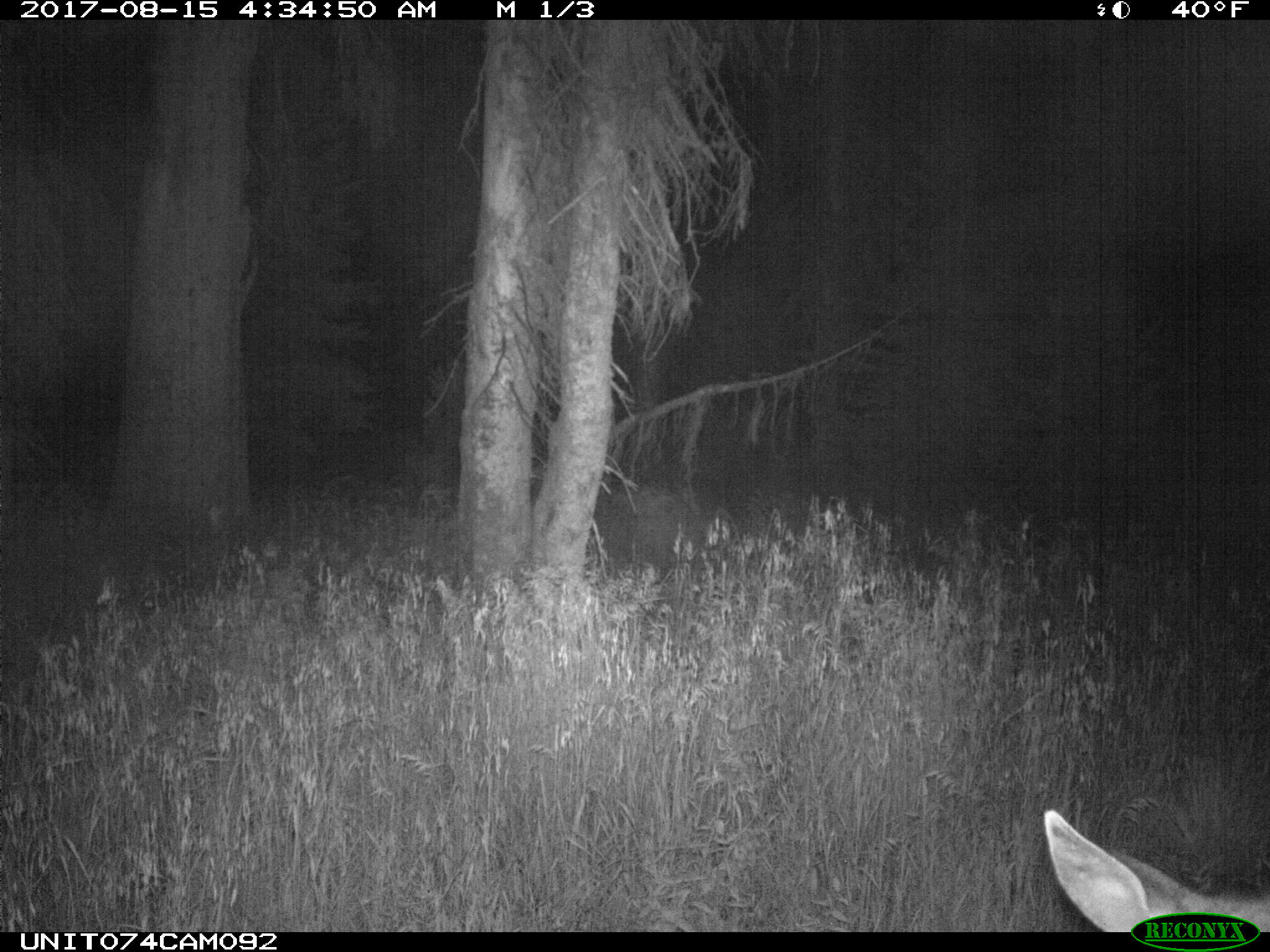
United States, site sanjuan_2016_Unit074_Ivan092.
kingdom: Animalia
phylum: Chordata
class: Mammalia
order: Artiodactyla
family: Cervidae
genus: Odocoileus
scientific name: Odocoileus hemionus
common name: mule deer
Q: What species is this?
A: Odocoileus hemionus (mule deer).